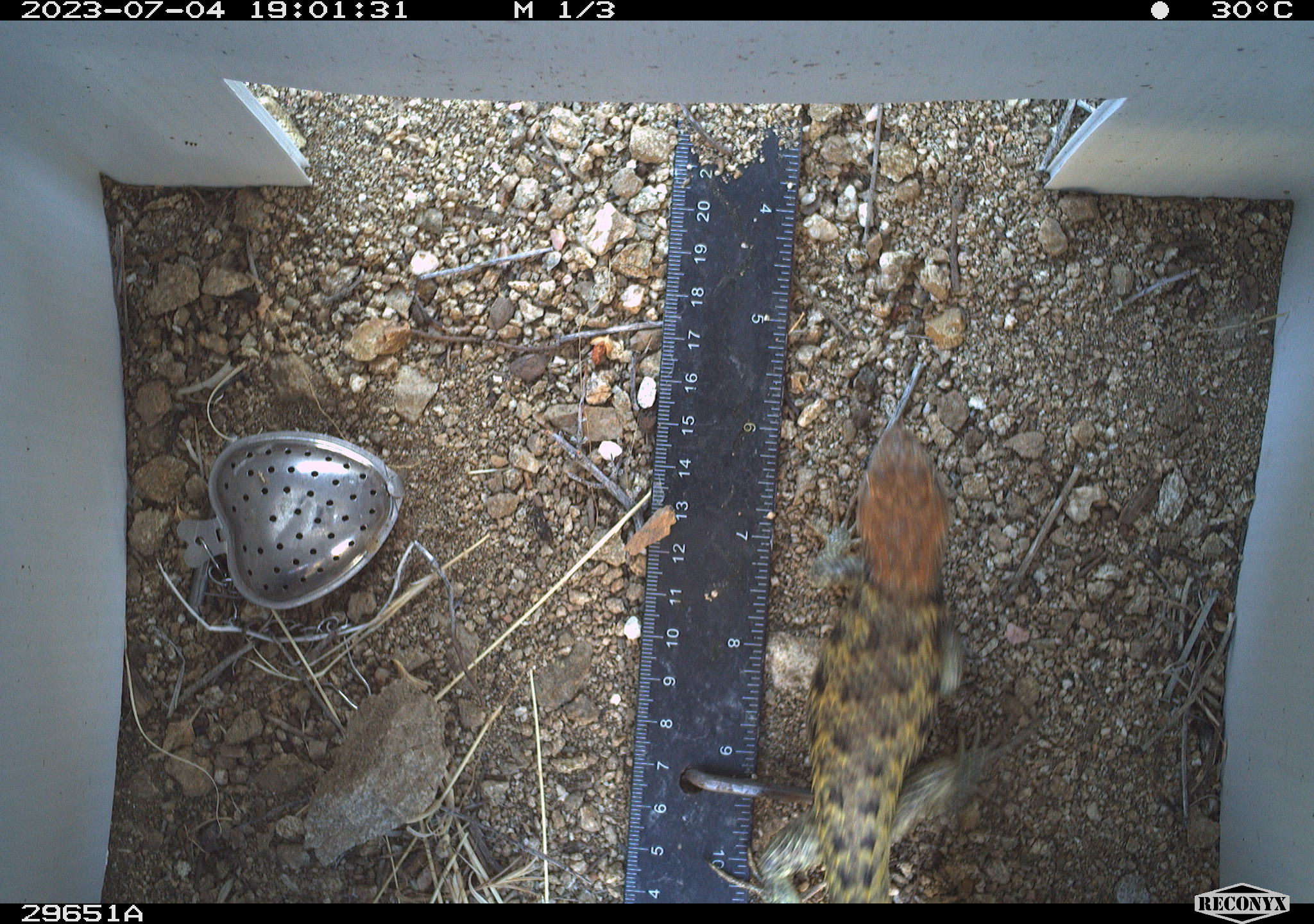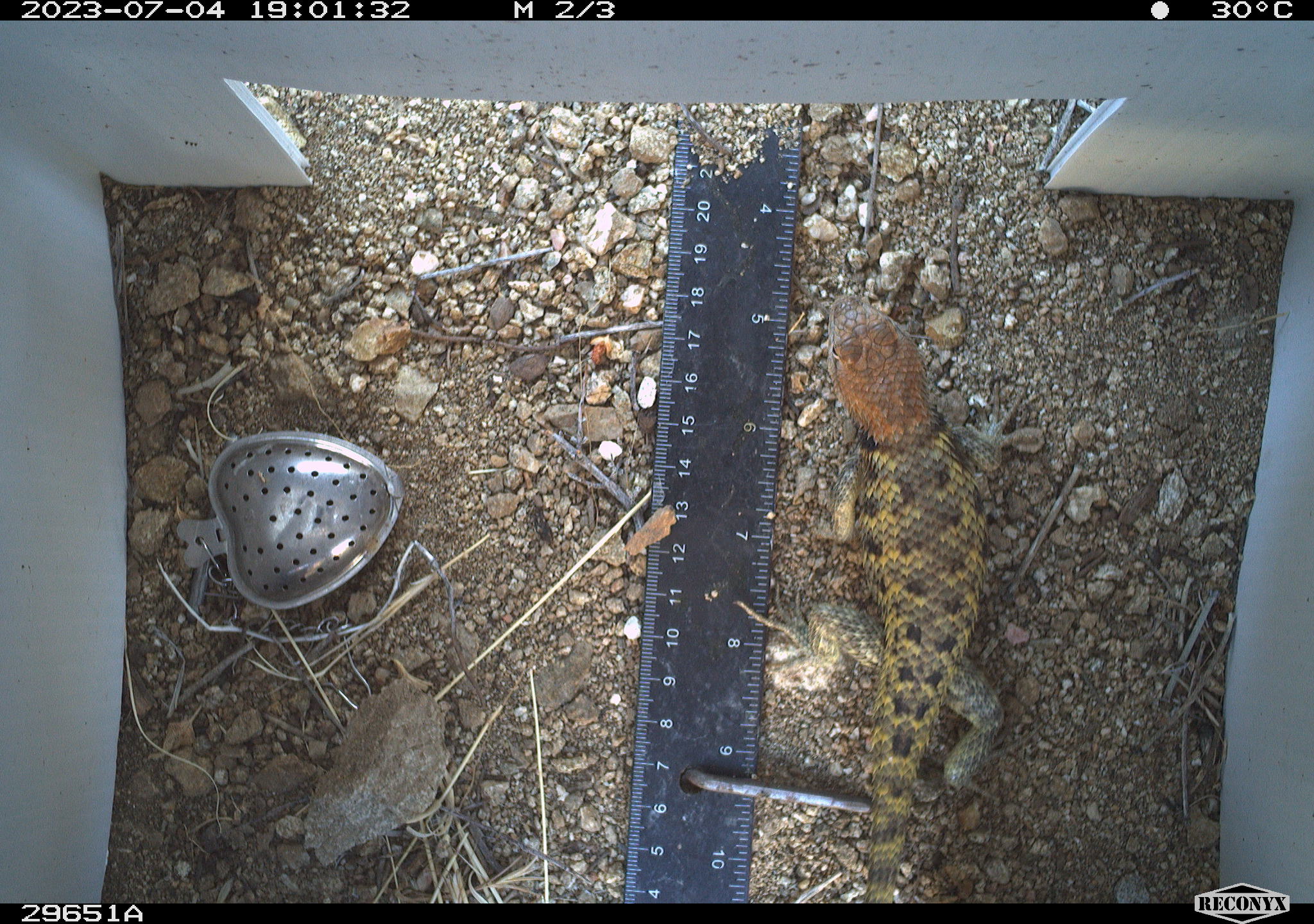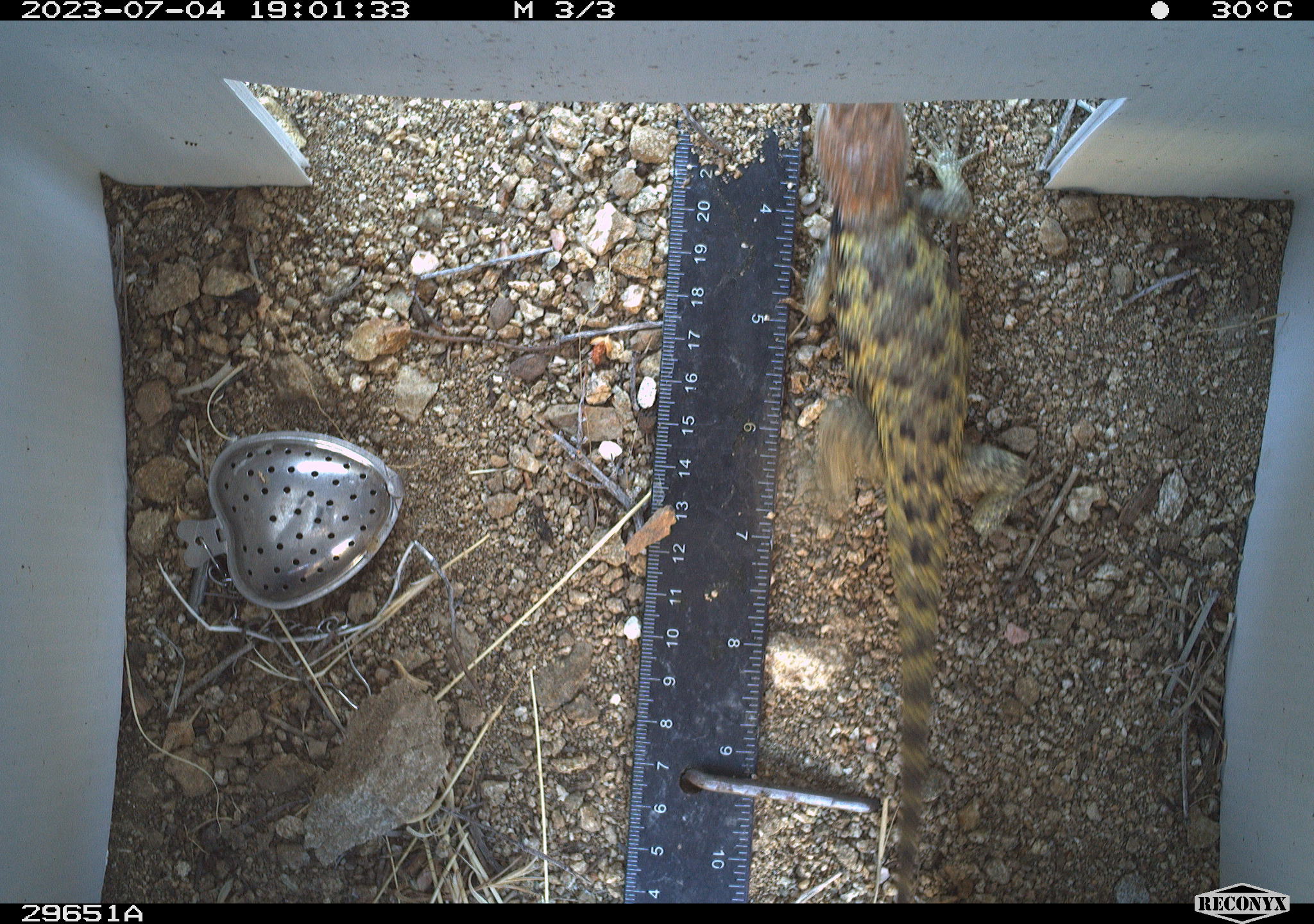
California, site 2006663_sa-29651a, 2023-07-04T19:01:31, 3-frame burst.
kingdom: Animalia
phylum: Chordata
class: Reptilia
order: Squamata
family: Phrynosomatidae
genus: Sceloporus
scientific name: Sceloporus uniformis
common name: yellow-backed spiny lizard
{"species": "yellow-backed spiny lizard (Sceloporus uniformis)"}